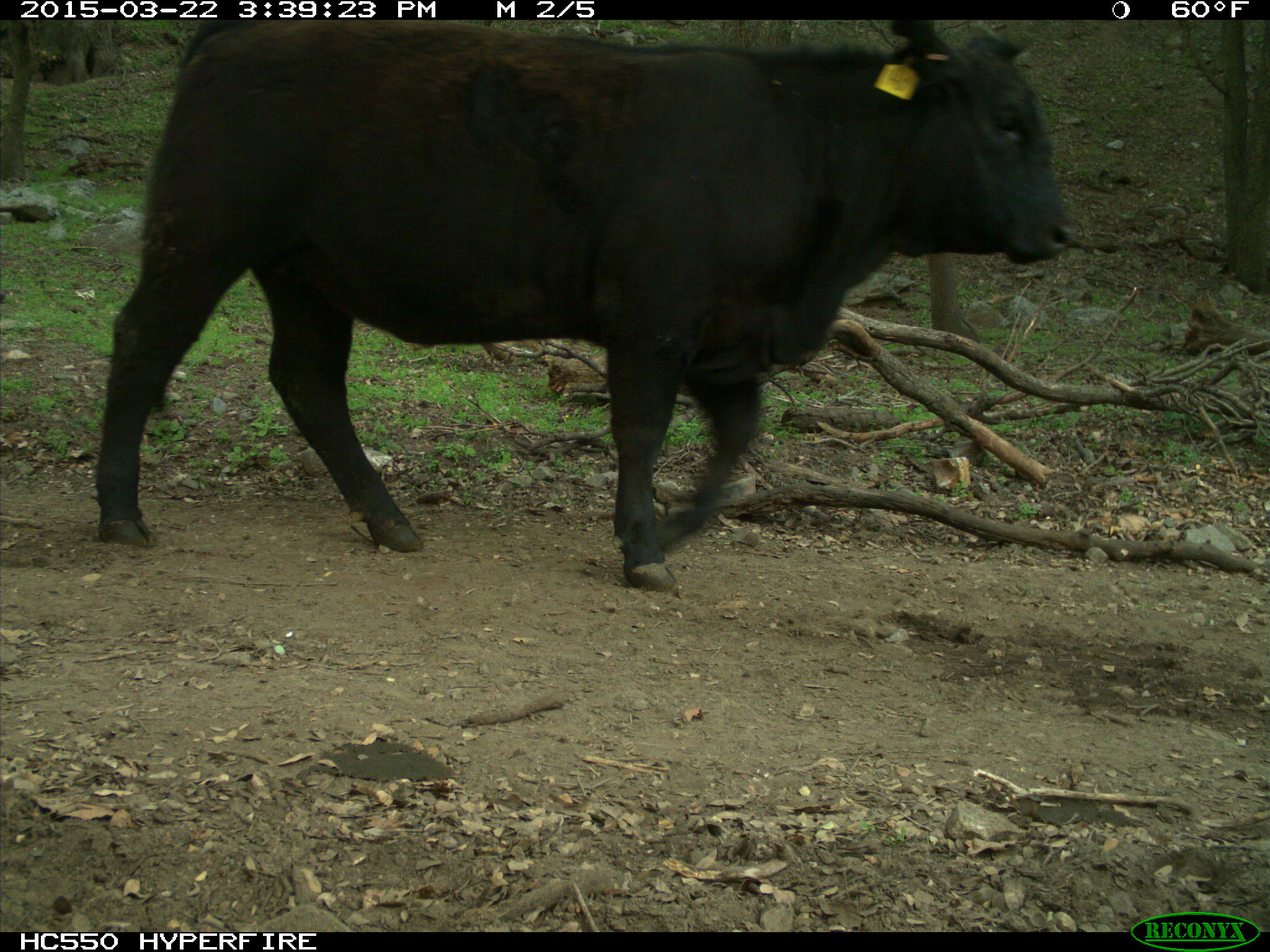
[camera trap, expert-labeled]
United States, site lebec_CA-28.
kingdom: Animalia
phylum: Chordata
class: Mammalia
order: Artiodactyla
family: Bovidae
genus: Bos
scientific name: Bos taurus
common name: domestic cow